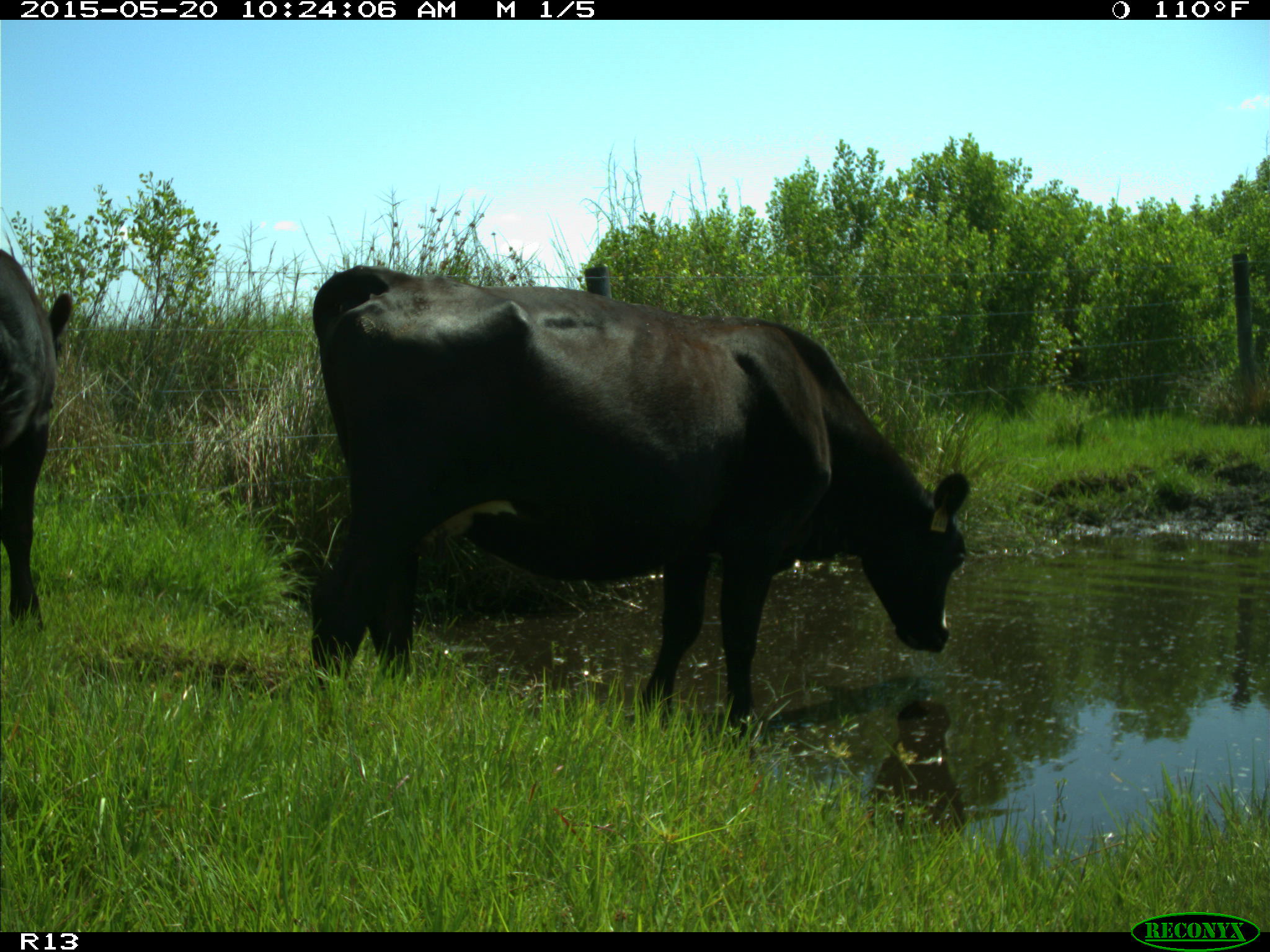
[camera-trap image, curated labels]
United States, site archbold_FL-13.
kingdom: Animalia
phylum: Chordata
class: Mammalia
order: Artiodactyla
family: Bovidae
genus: Bos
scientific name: Bos taurus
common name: domestic cow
Bos taurus (domestic cow).